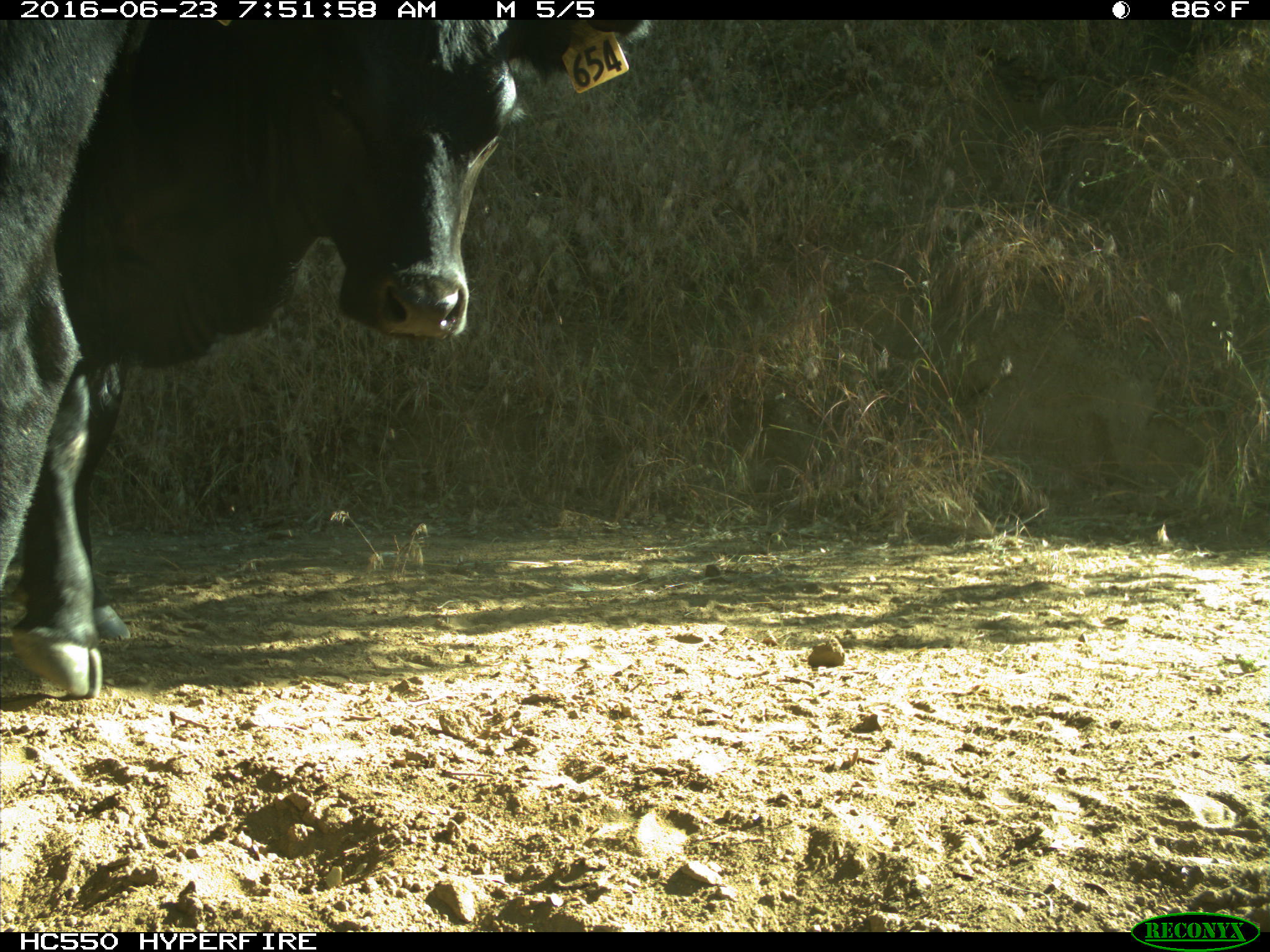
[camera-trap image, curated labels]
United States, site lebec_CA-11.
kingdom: Animalia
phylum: Chordata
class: Mammalia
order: Artiodactyla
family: Bovidae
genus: Bos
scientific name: Bos taurus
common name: domestic cow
Bos taurus (domestic cow).